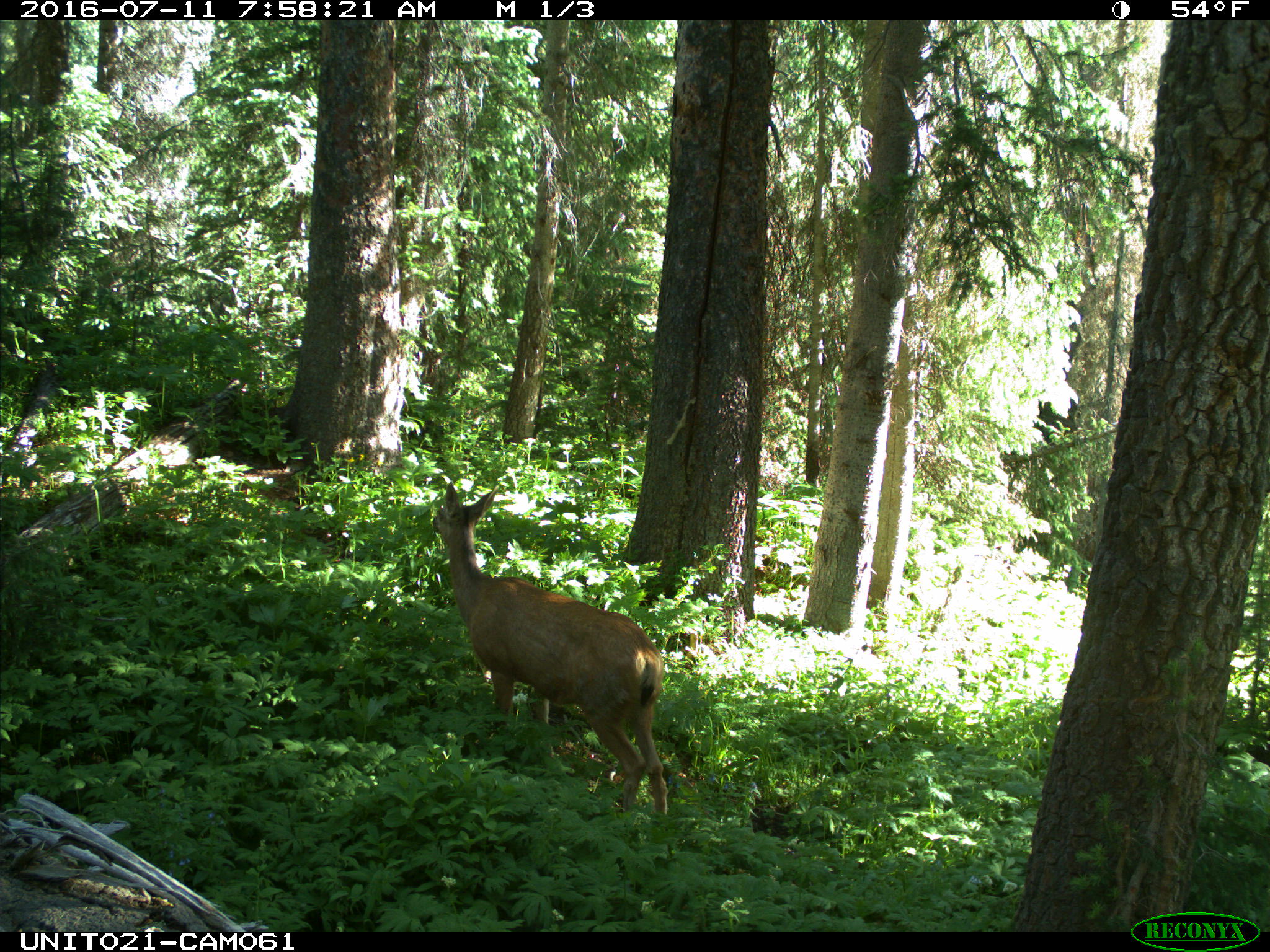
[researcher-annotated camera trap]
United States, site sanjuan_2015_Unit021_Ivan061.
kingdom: Animalia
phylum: Chordata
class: Mammalia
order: Artiodactyla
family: Cervidae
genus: Odocoileus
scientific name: Odocoileus hemionus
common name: mule deer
Odocoileus hemionus (mule deer).